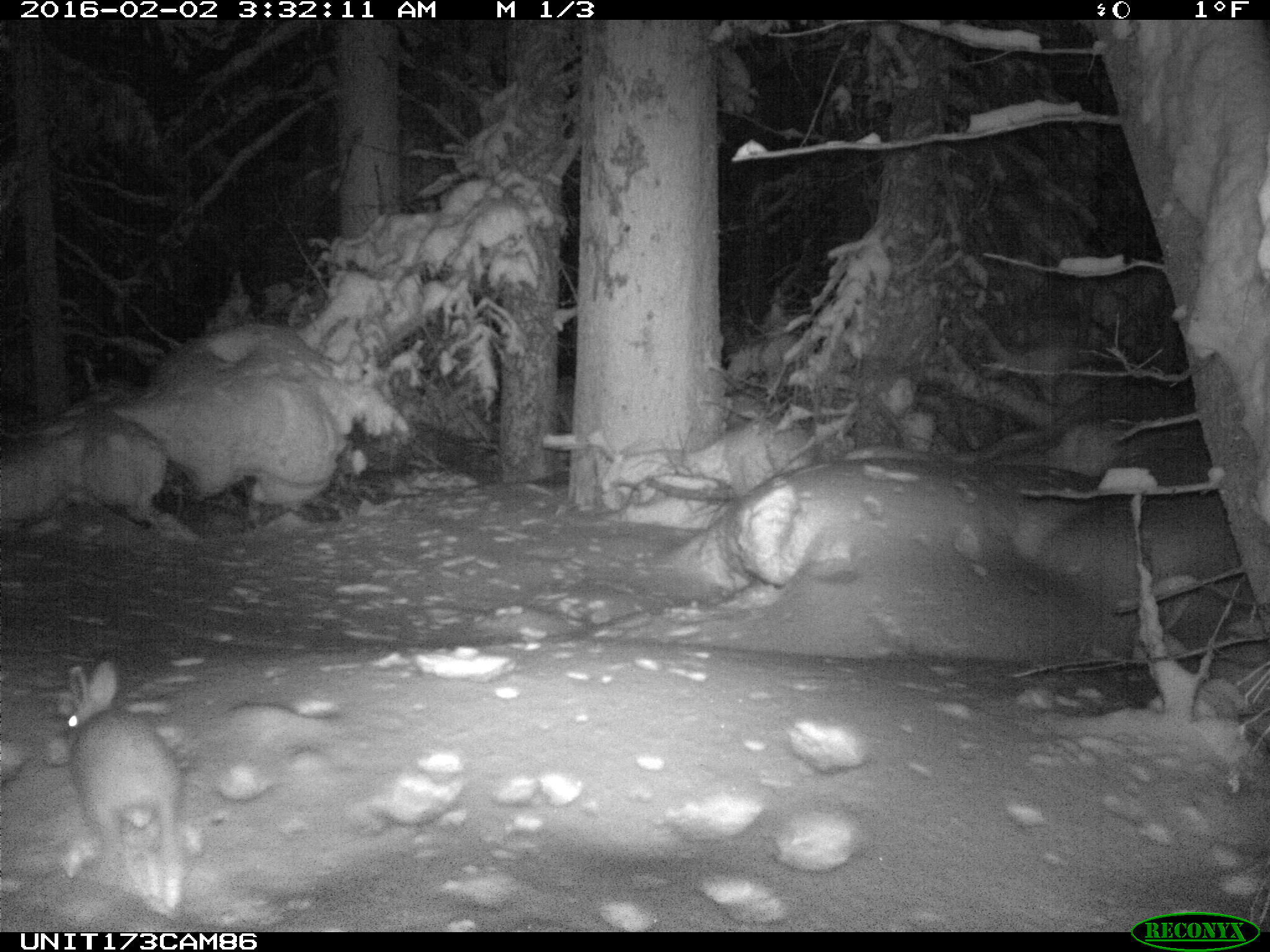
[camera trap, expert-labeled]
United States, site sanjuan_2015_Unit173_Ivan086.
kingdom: Animalia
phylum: Chordata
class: Mammalia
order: Lagomorpha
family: Leporidae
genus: Lepus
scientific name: Lepus americanus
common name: snowshoe hare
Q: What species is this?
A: Lepus americanus (snowshoe hare).